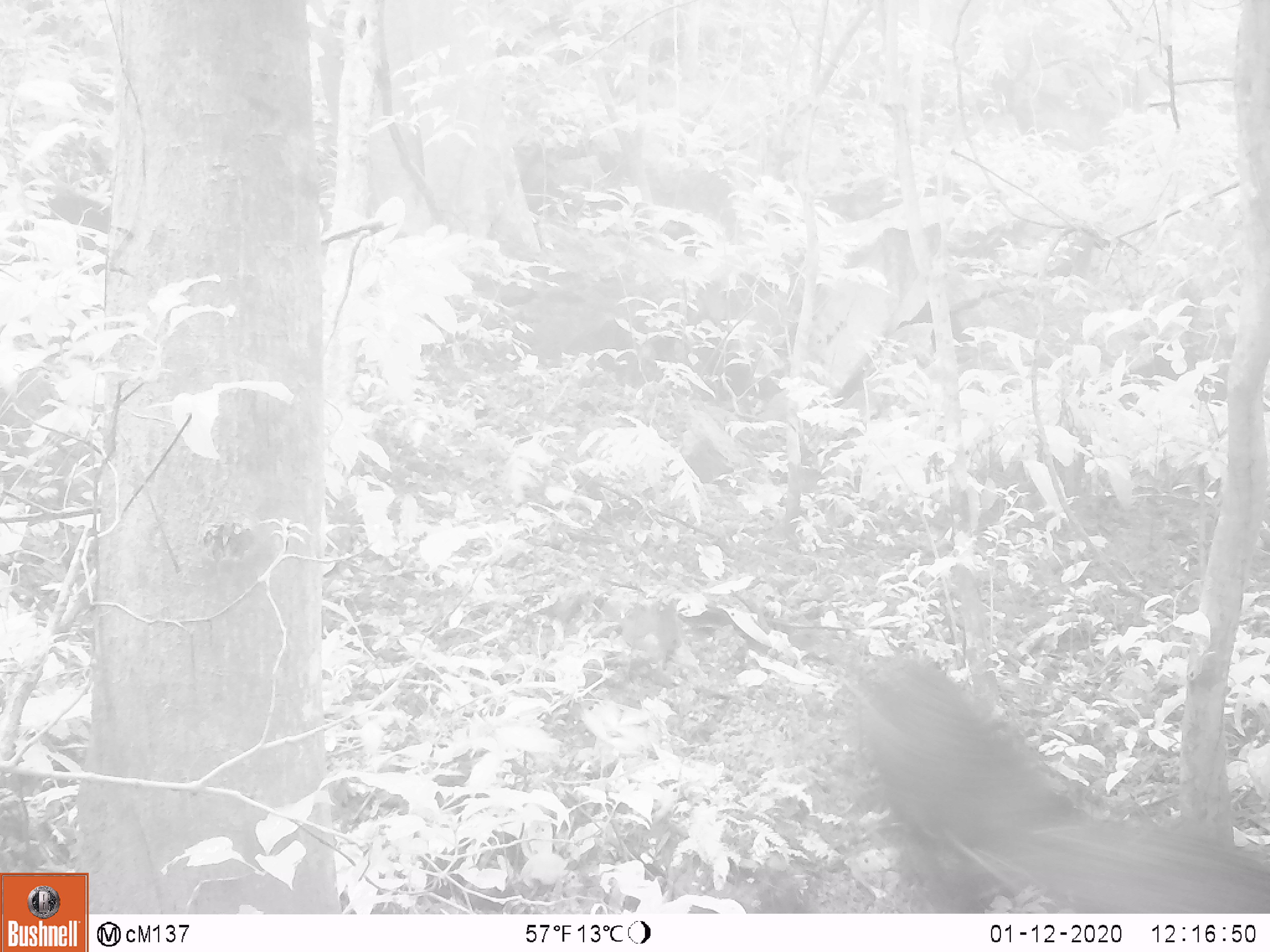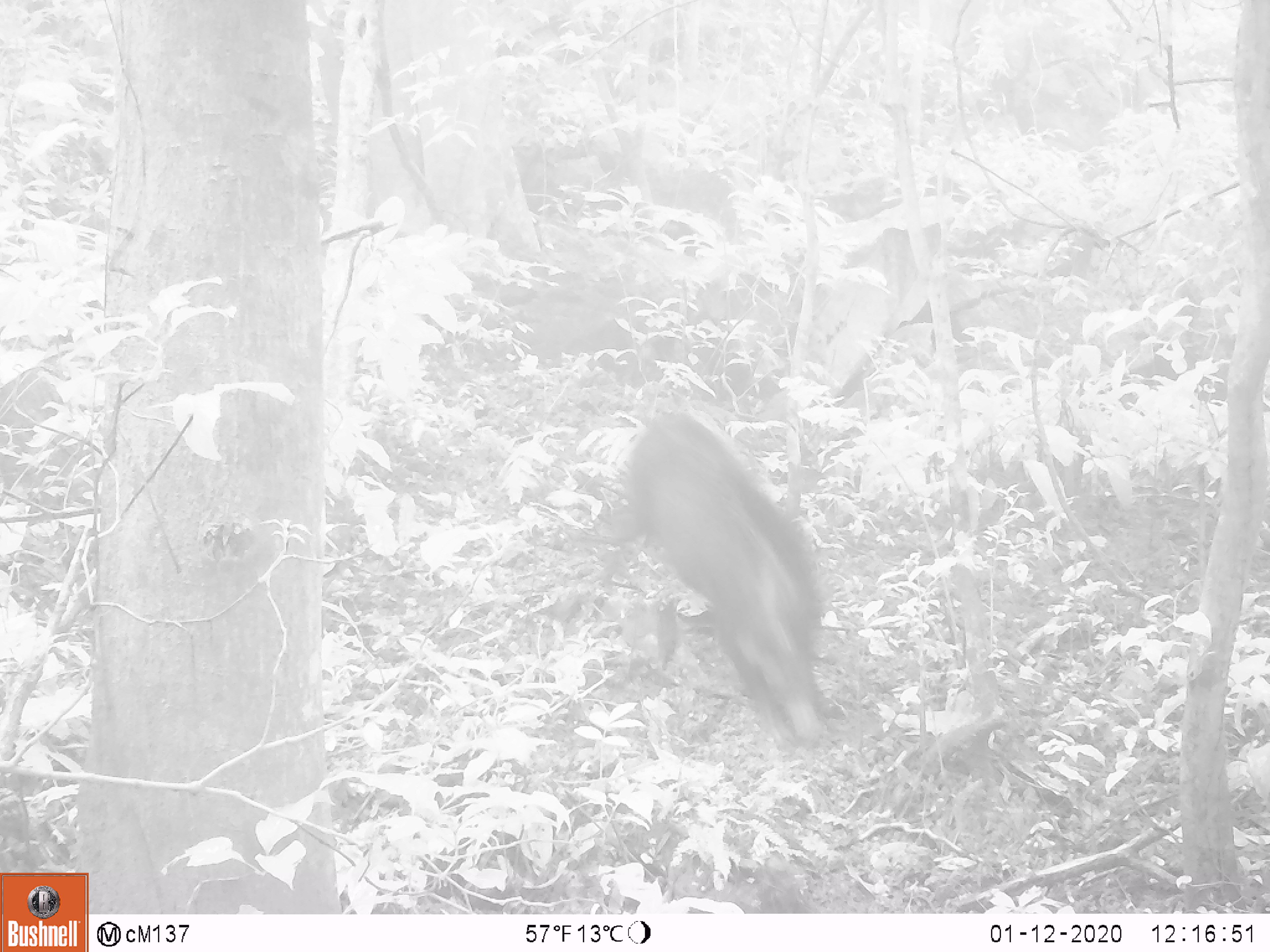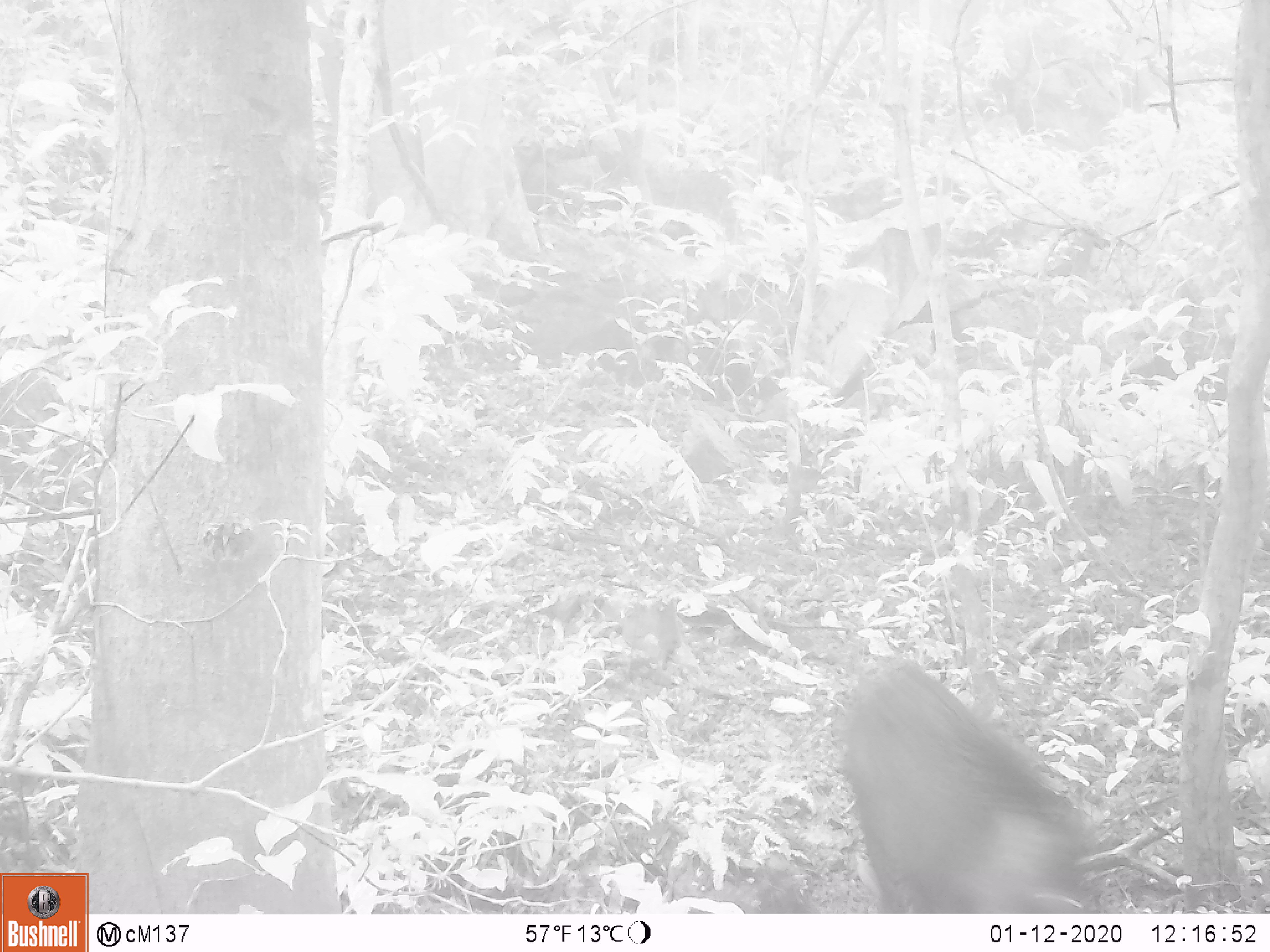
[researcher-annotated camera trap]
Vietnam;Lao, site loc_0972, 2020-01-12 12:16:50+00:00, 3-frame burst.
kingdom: Animalia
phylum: Chordata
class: Mammalia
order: Artiodactyla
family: Suidae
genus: Sus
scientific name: Sus scrofa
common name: eurasian wild pig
Eurasian wild pig (Sus scrofa). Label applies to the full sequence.